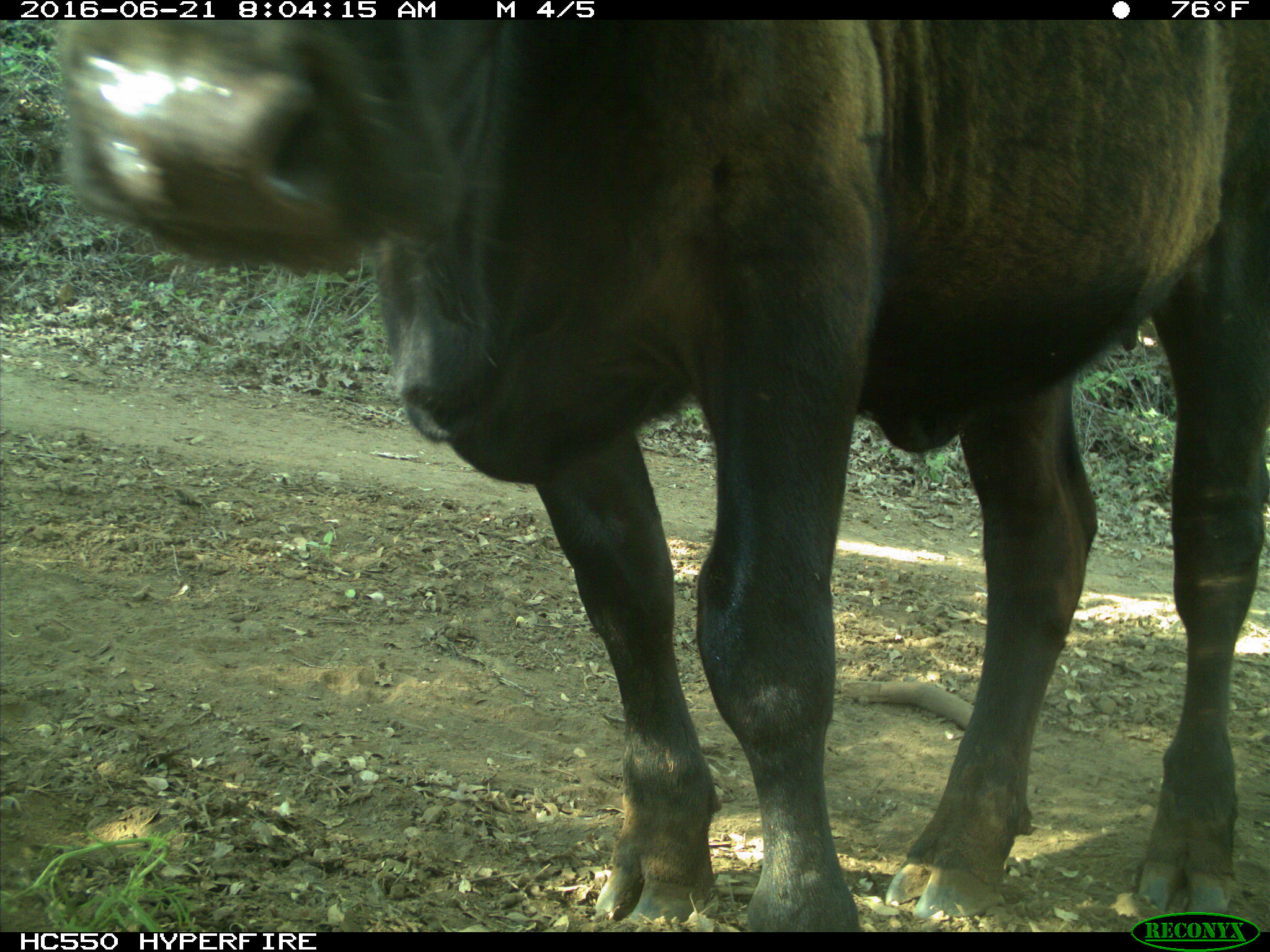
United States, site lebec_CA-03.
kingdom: Animalia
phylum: Chordata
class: Mammalia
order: Artiodactyla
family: Bovidae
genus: Bos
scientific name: Bos taurus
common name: domestic cow